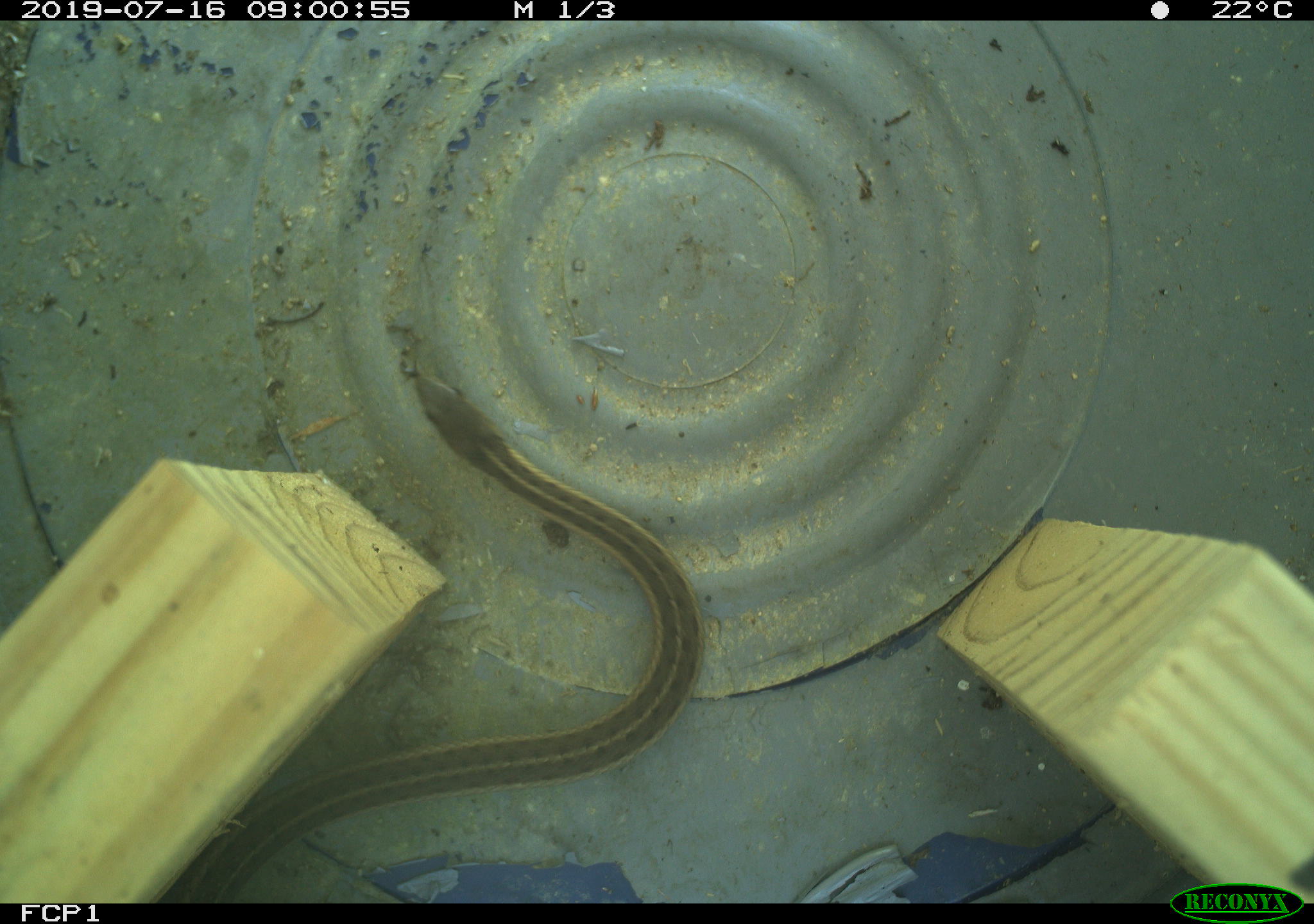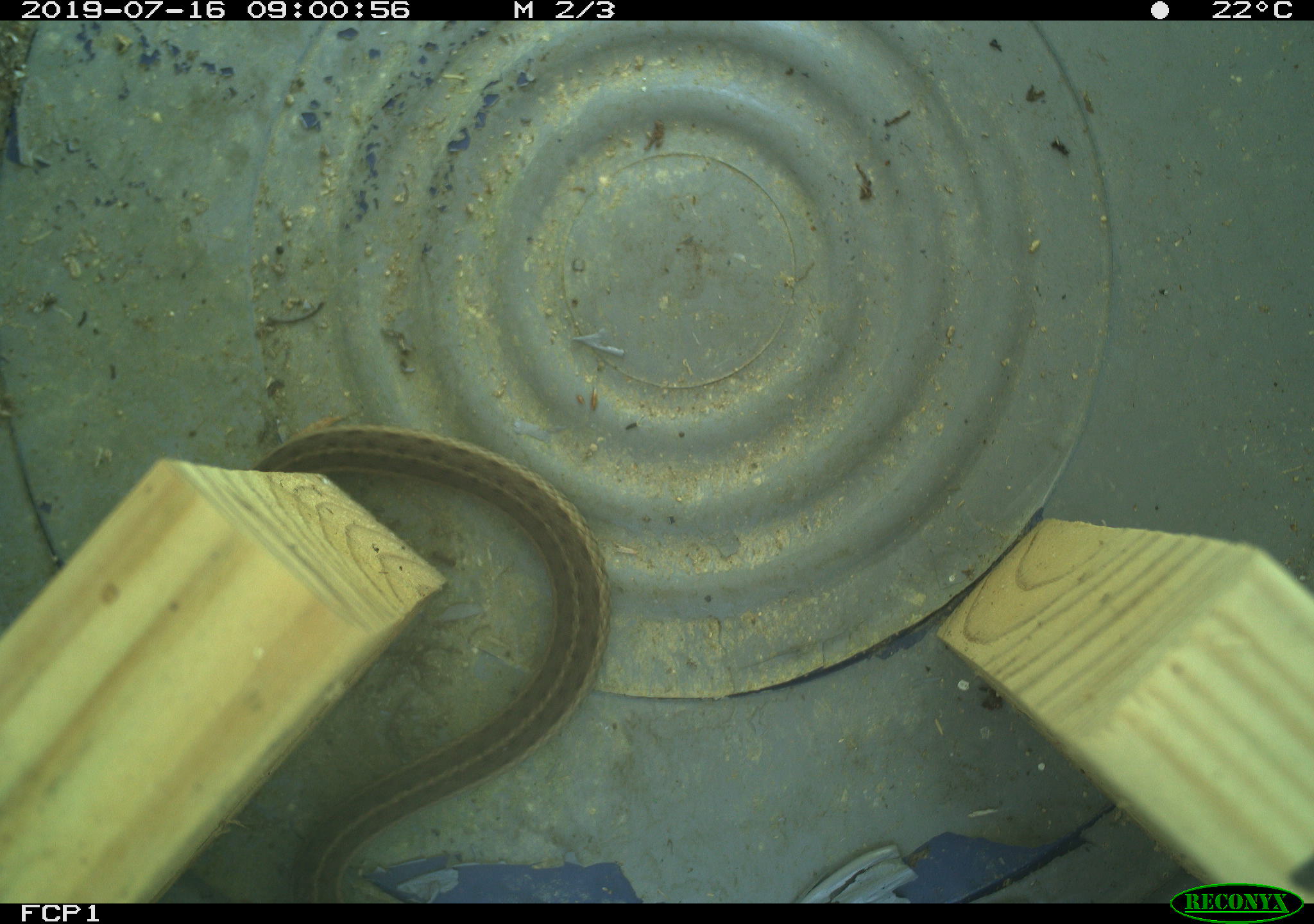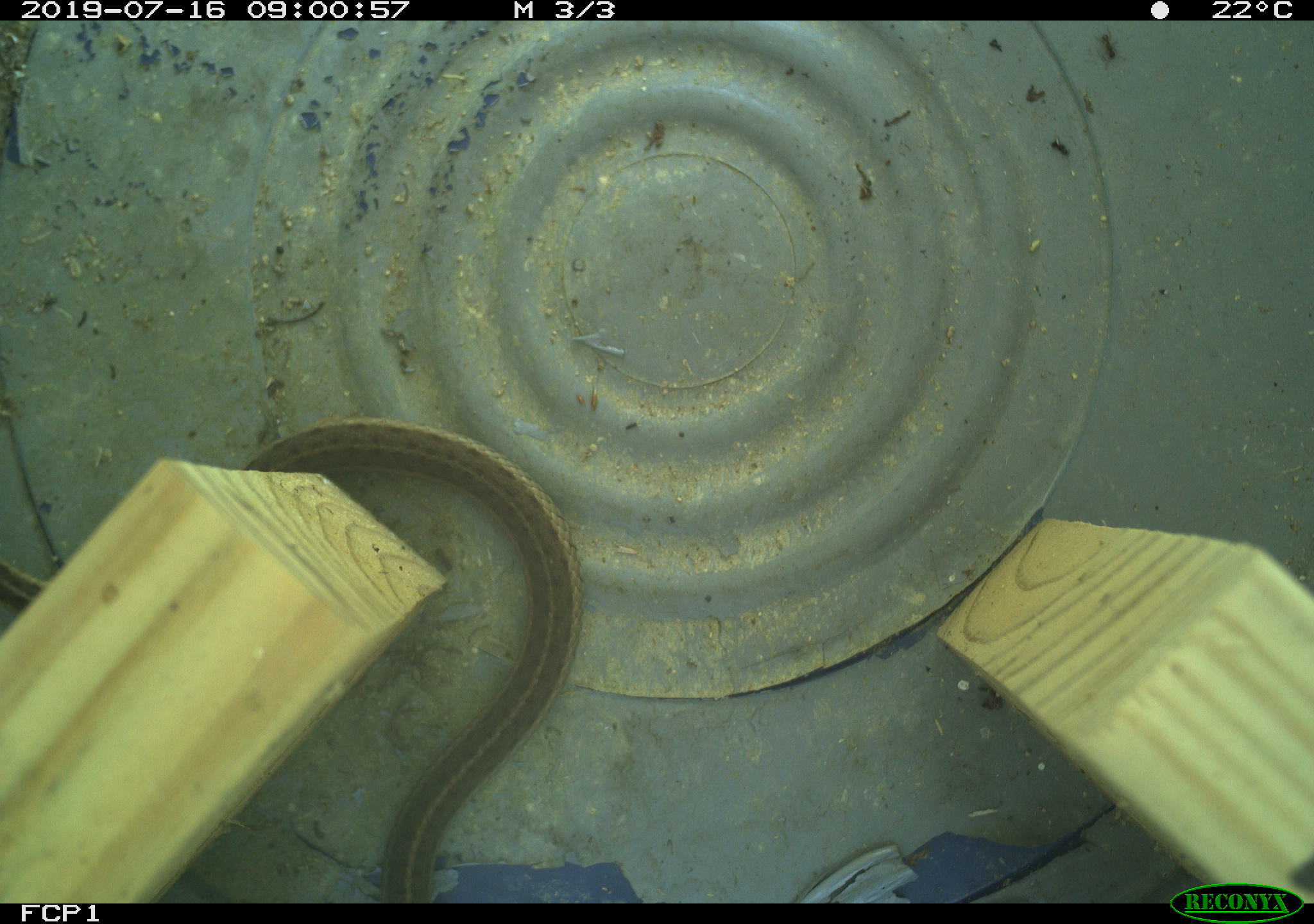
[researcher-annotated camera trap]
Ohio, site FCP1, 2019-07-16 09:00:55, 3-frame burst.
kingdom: Animalia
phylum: Chordata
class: Reptilia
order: Squamata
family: Colubridae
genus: Thamnophis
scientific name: Thamnophis sirtalis sirtalis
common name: eastern gartersnake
Eastern gartersnake (Thamnophis sirtalis sirtalis).